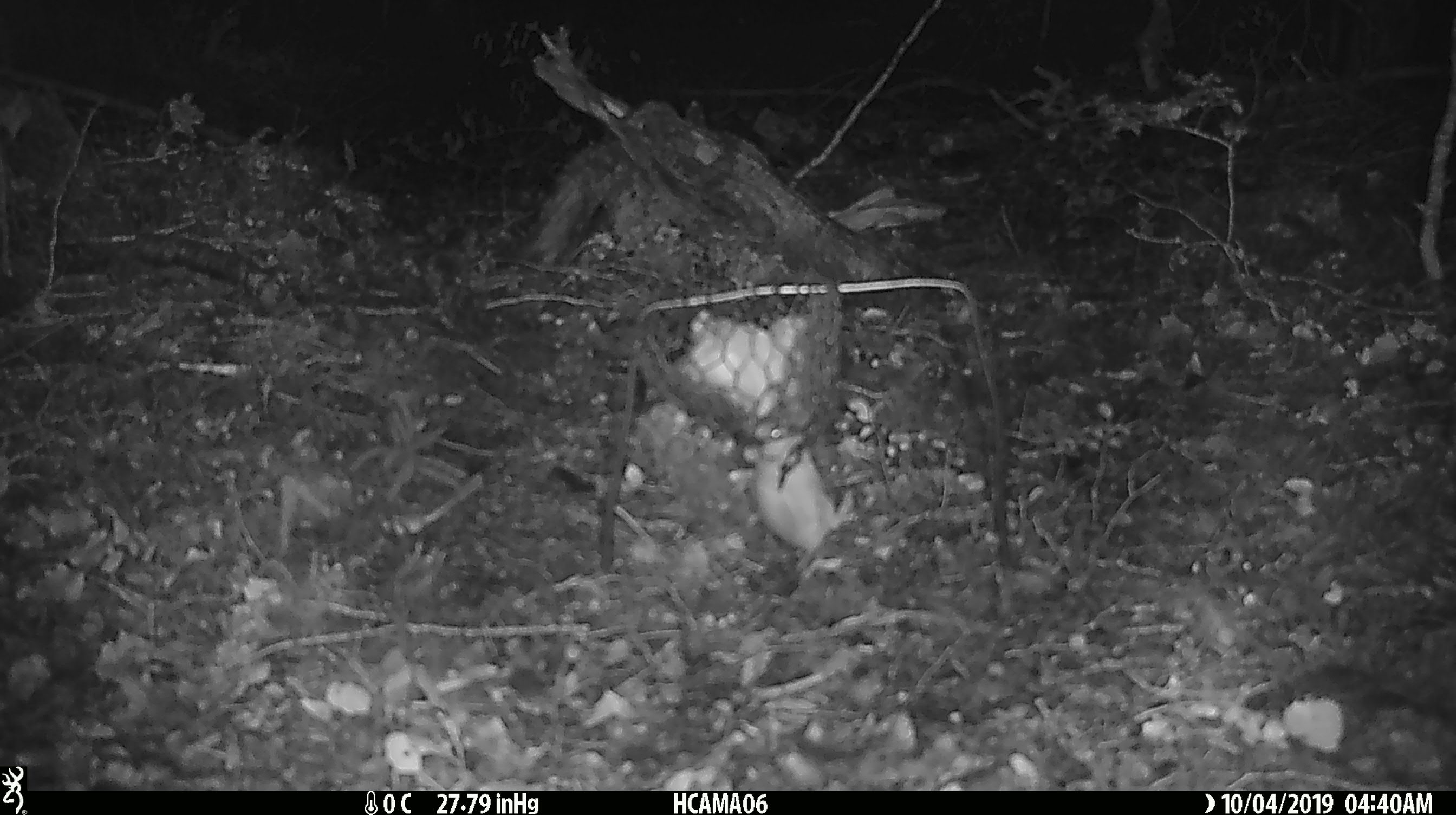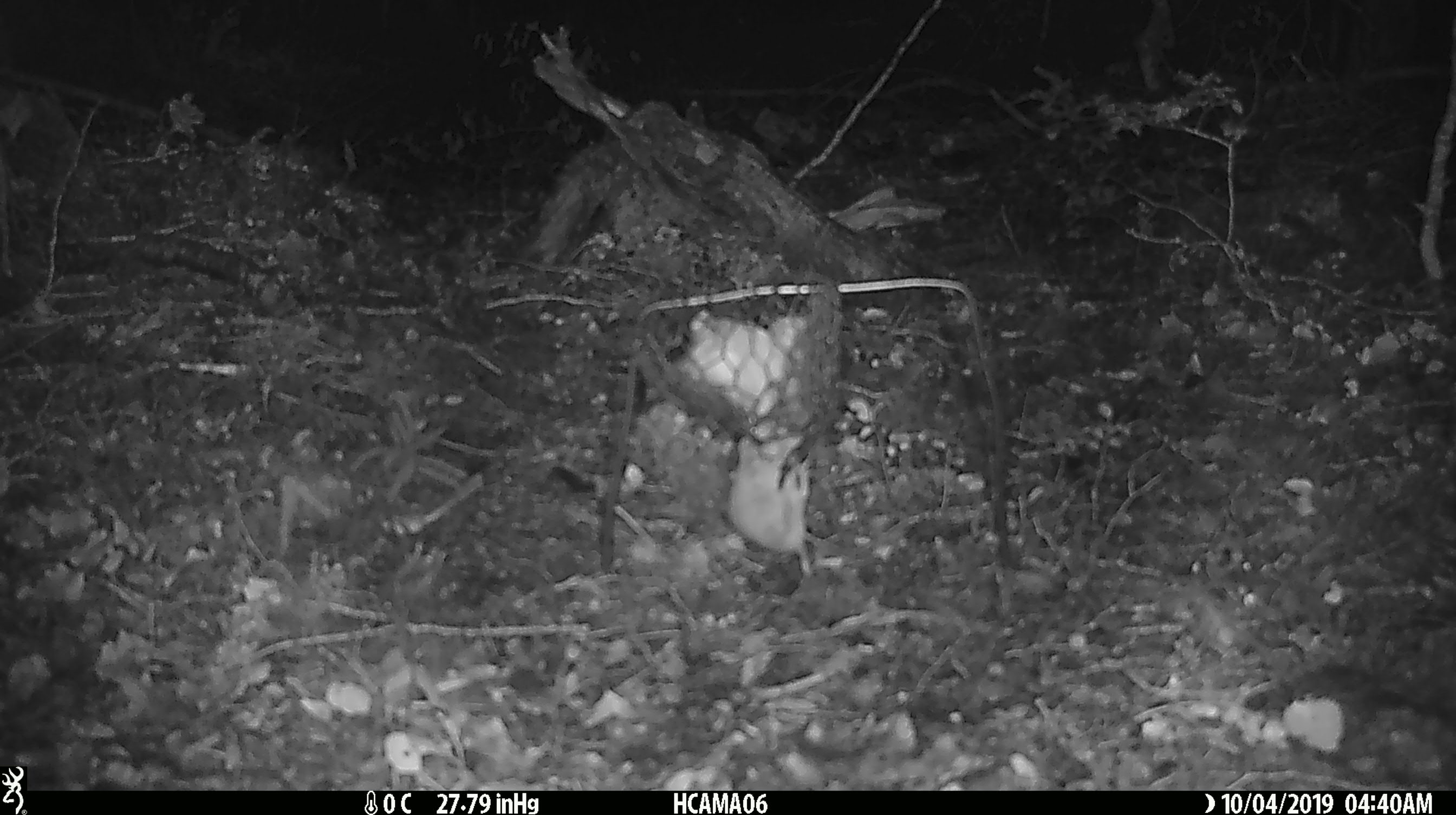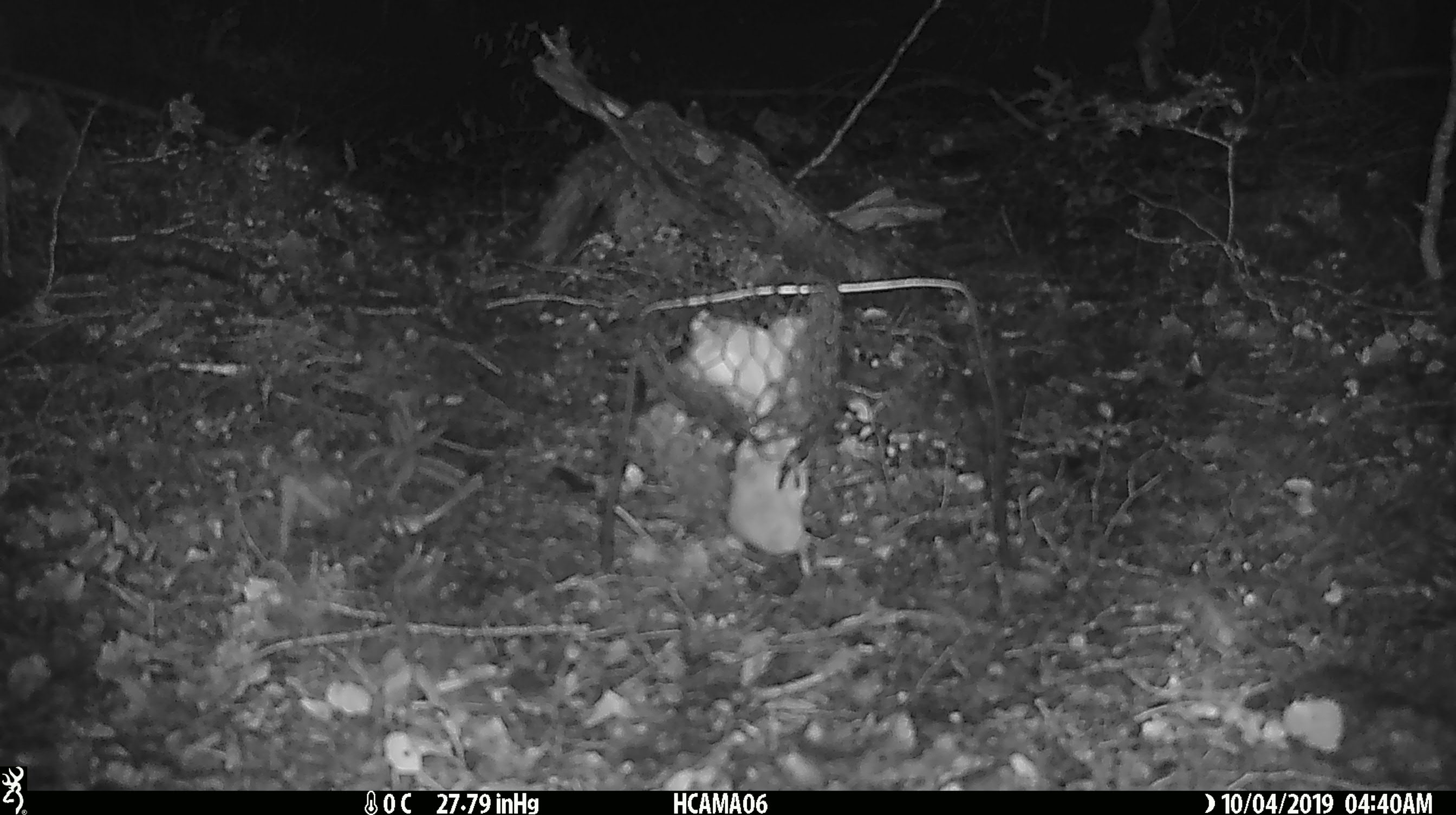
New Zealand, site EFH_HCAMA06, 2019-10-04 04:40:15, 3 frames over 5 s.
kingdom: Animalia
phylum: Chordata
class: Mammalia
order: Rodentia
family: Muridae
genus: Mus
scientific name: Mus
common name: mouse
Mouse (Mus).